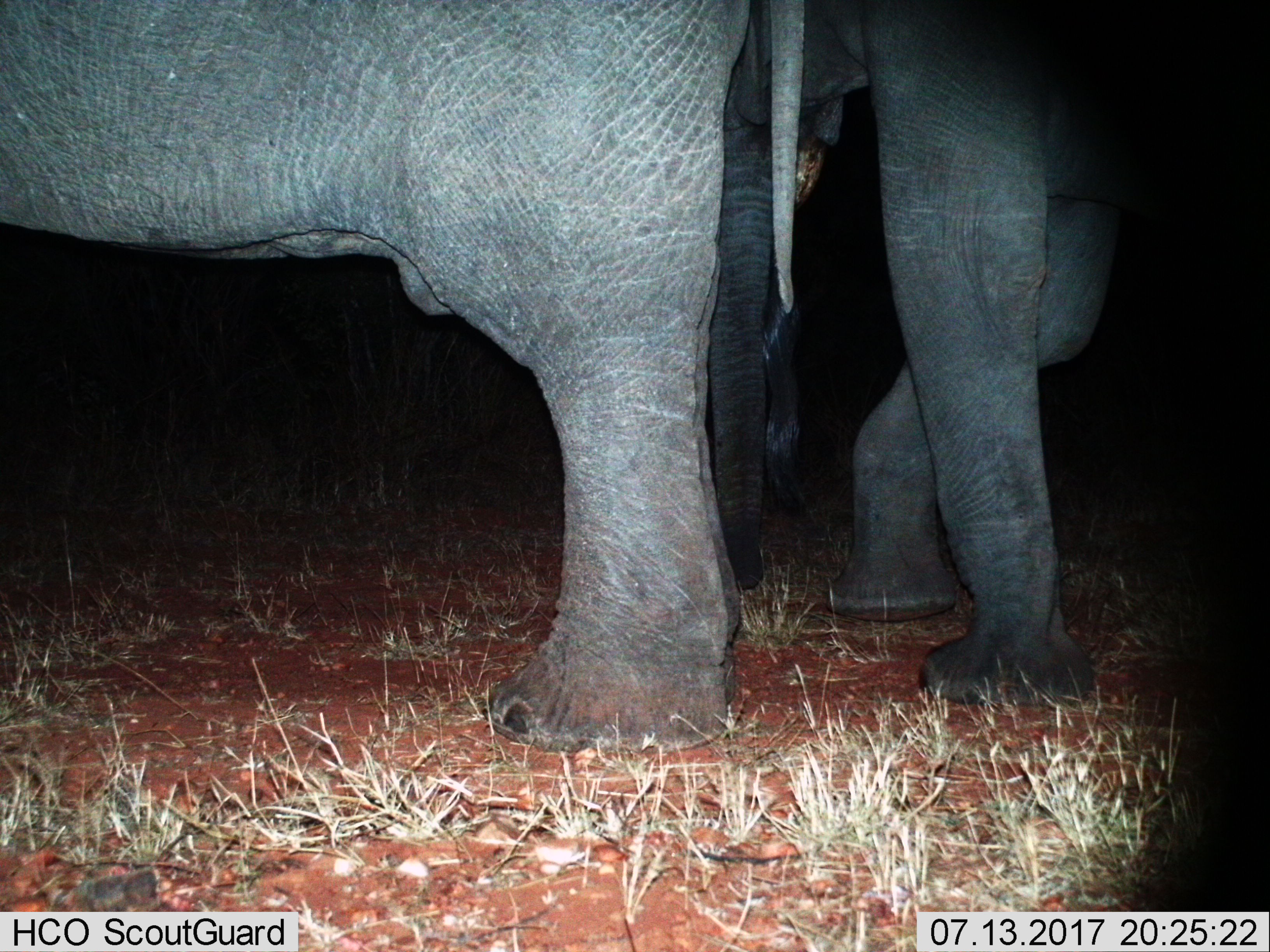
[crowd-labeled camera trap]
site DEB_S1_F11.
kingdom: Animalia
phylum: Chordata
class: Mammalia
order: Proboscidea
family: Elephantidae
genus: Loxodonta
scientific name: Loxodonta africana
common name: african bush elephant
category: elephant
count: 2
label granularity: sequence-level